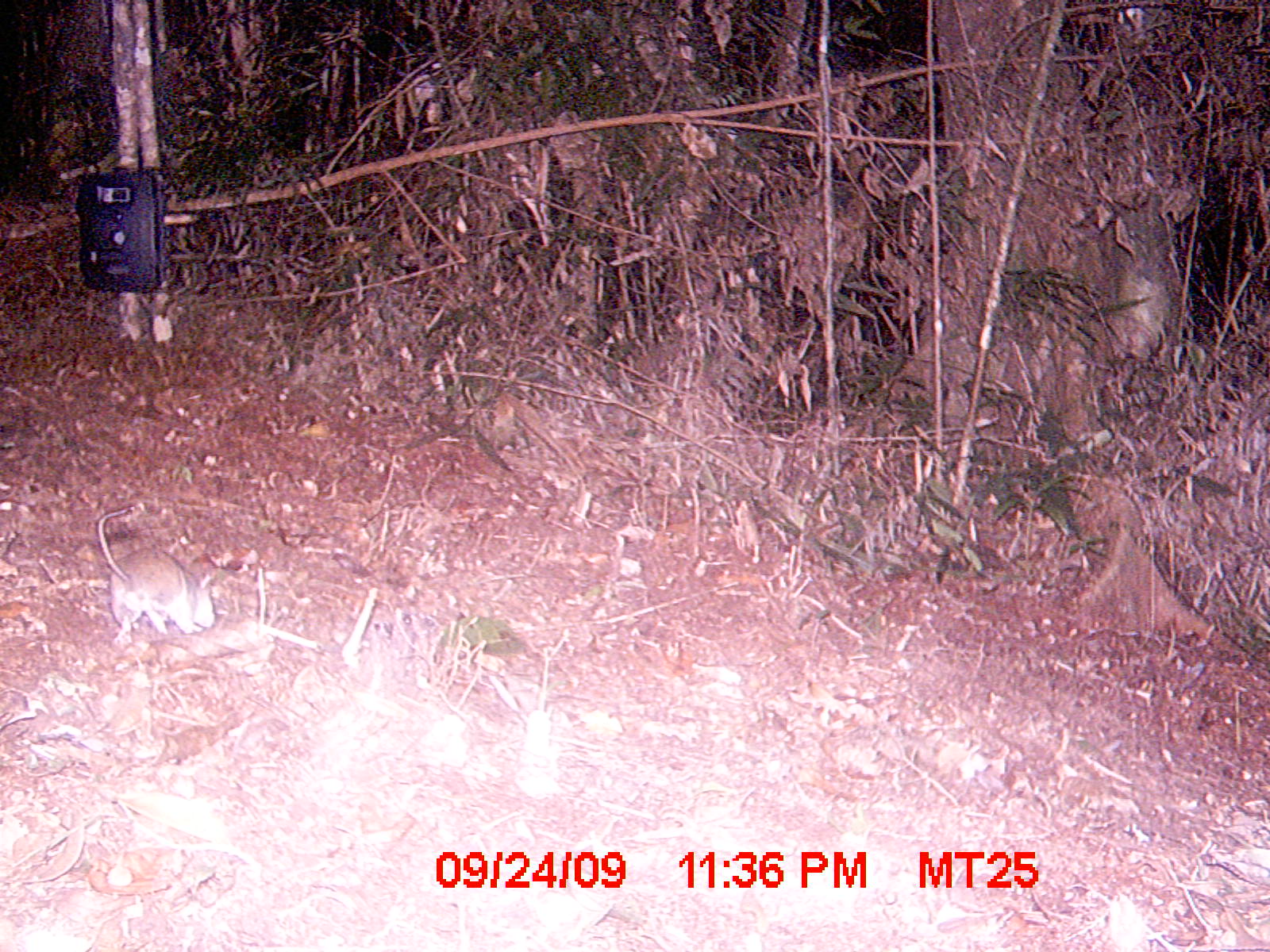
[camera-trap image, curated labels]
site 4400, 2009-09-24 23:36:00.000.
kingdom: Animalia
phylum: Chordata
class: Mammalia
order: Rodentia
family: Nesomyidae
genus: Eliurus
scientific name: Eliurus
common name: eliurus rat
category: eliurus sp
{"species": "eliurus sp (eliurus rat) (Eliurus)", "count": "1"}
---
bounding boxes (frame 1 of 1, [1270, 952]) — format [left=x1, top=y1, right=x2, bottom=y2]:
eliurus sp: [left=94, top=502, right=218, bottom=640]